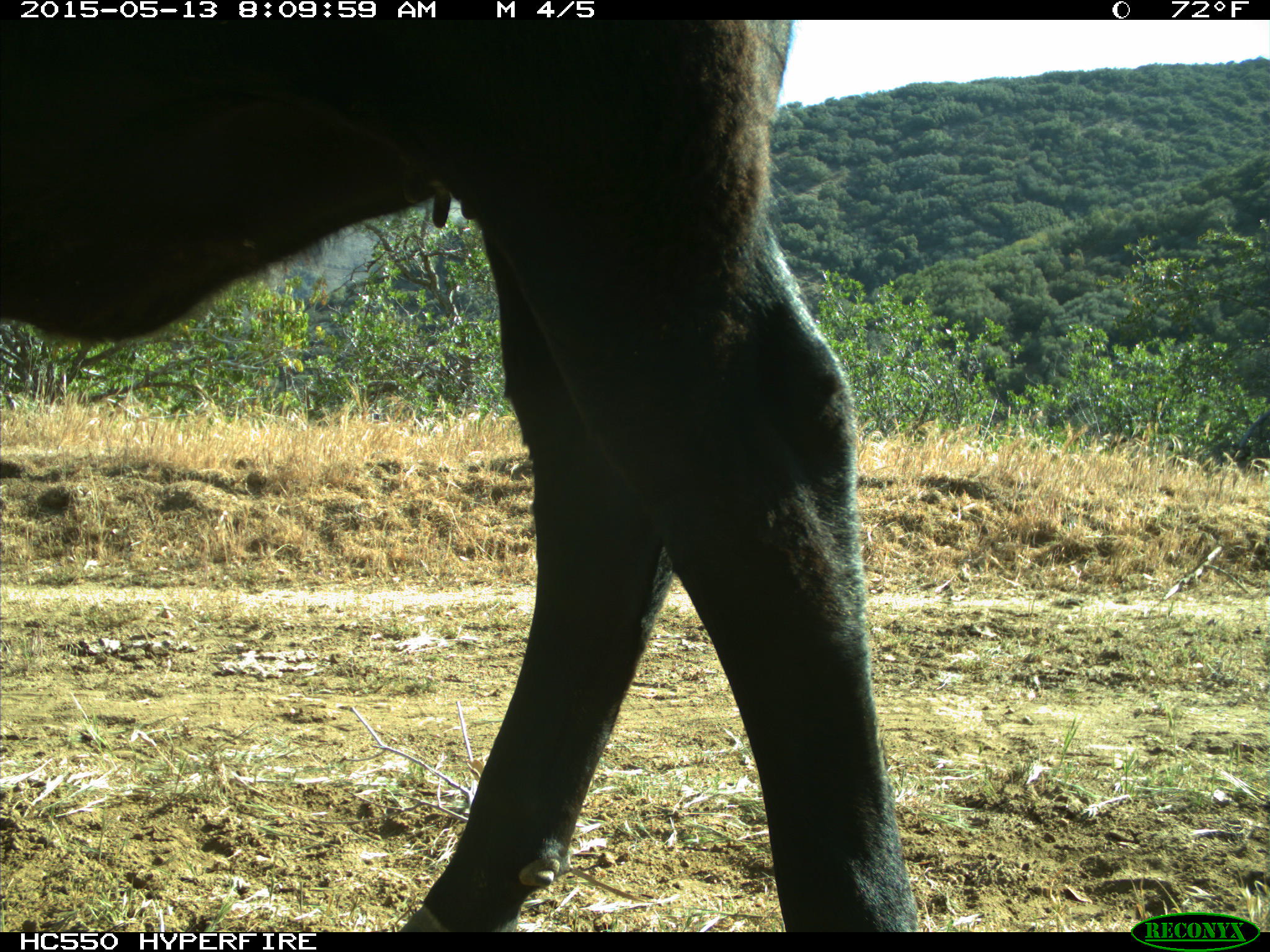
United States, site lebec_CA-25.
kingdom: Animalia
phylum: Chordata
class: Mammalia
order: Artiodactyla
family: Bovidae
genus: Bos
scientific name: Bos taurus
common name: domestic cow